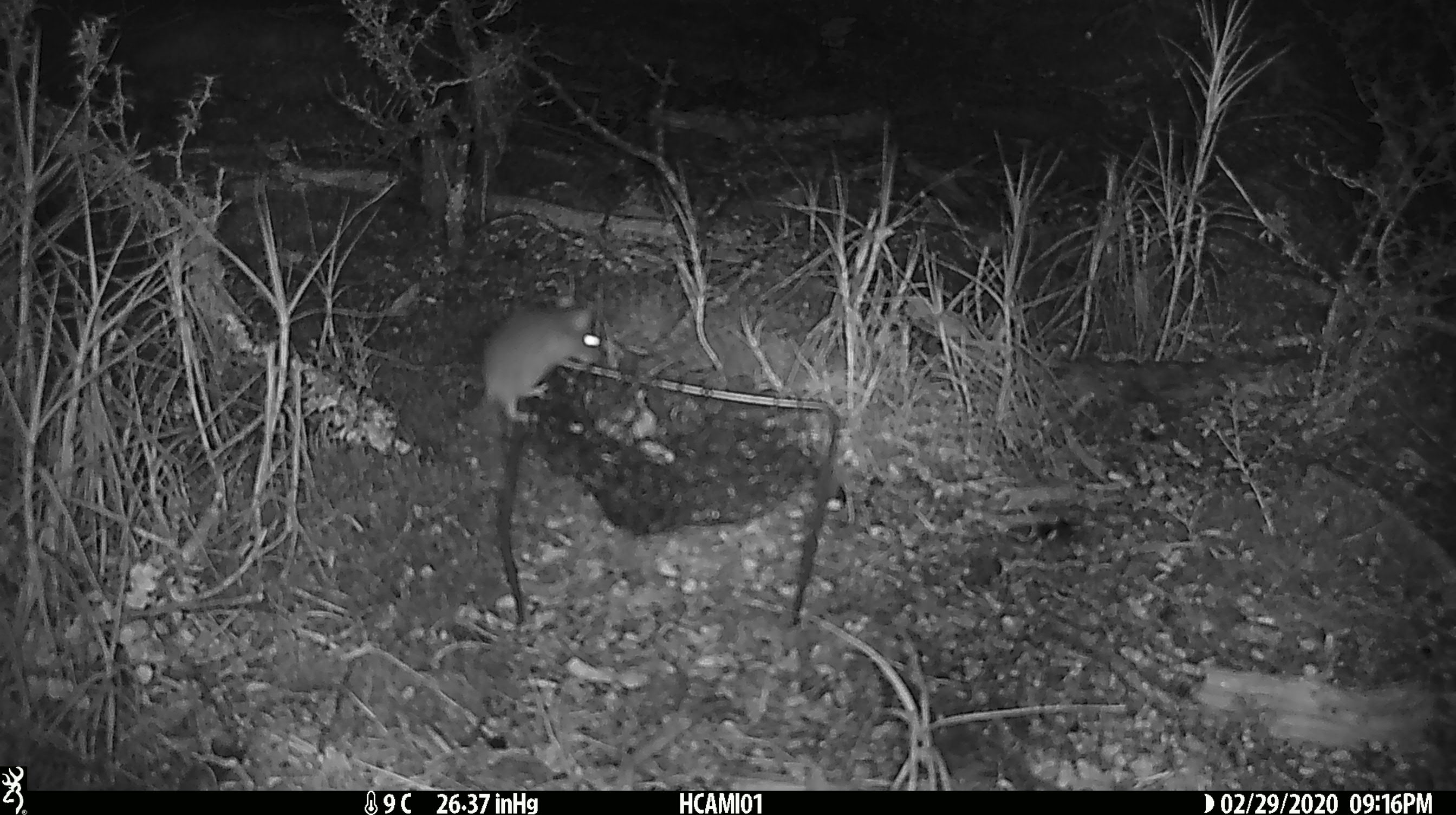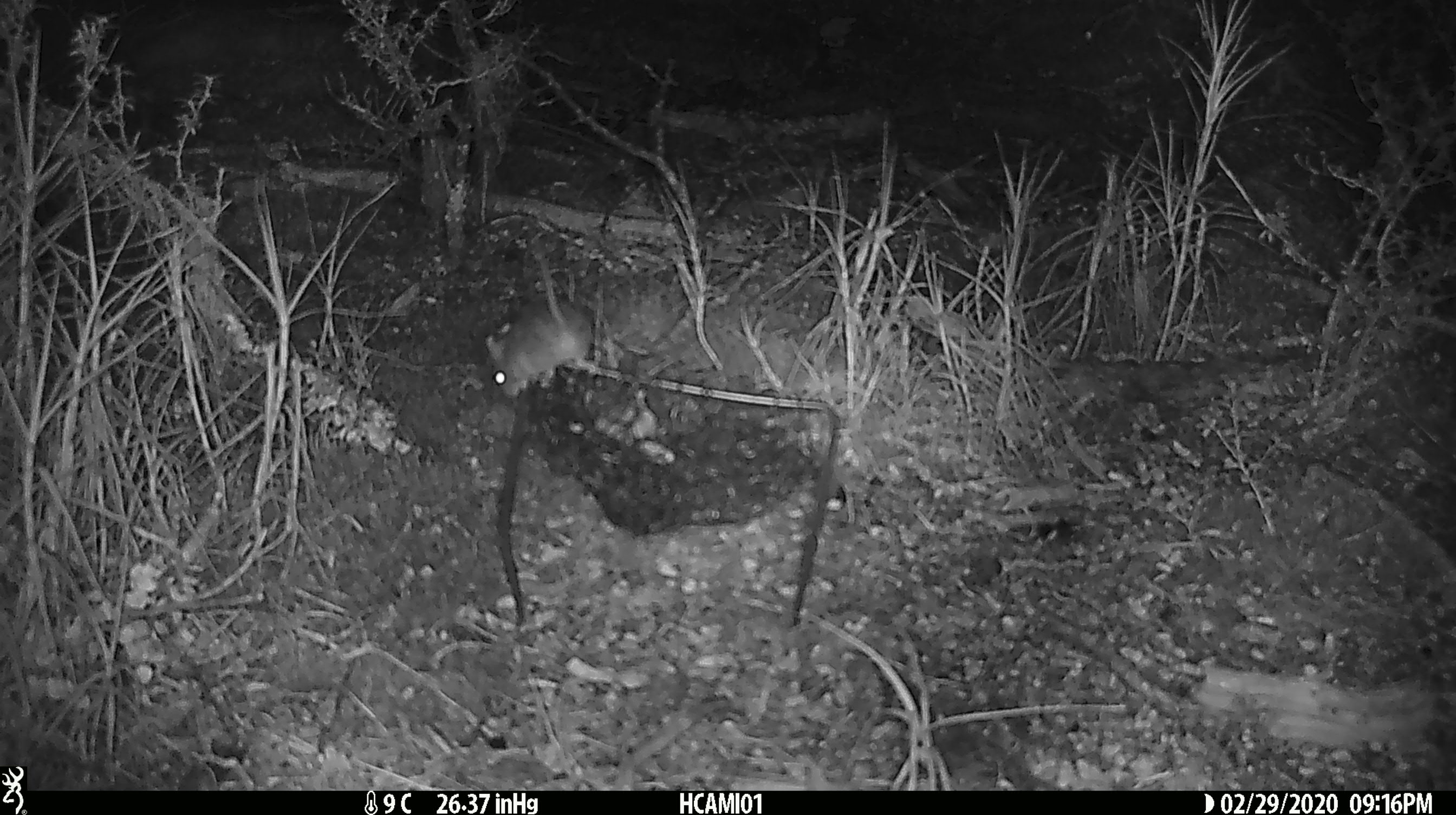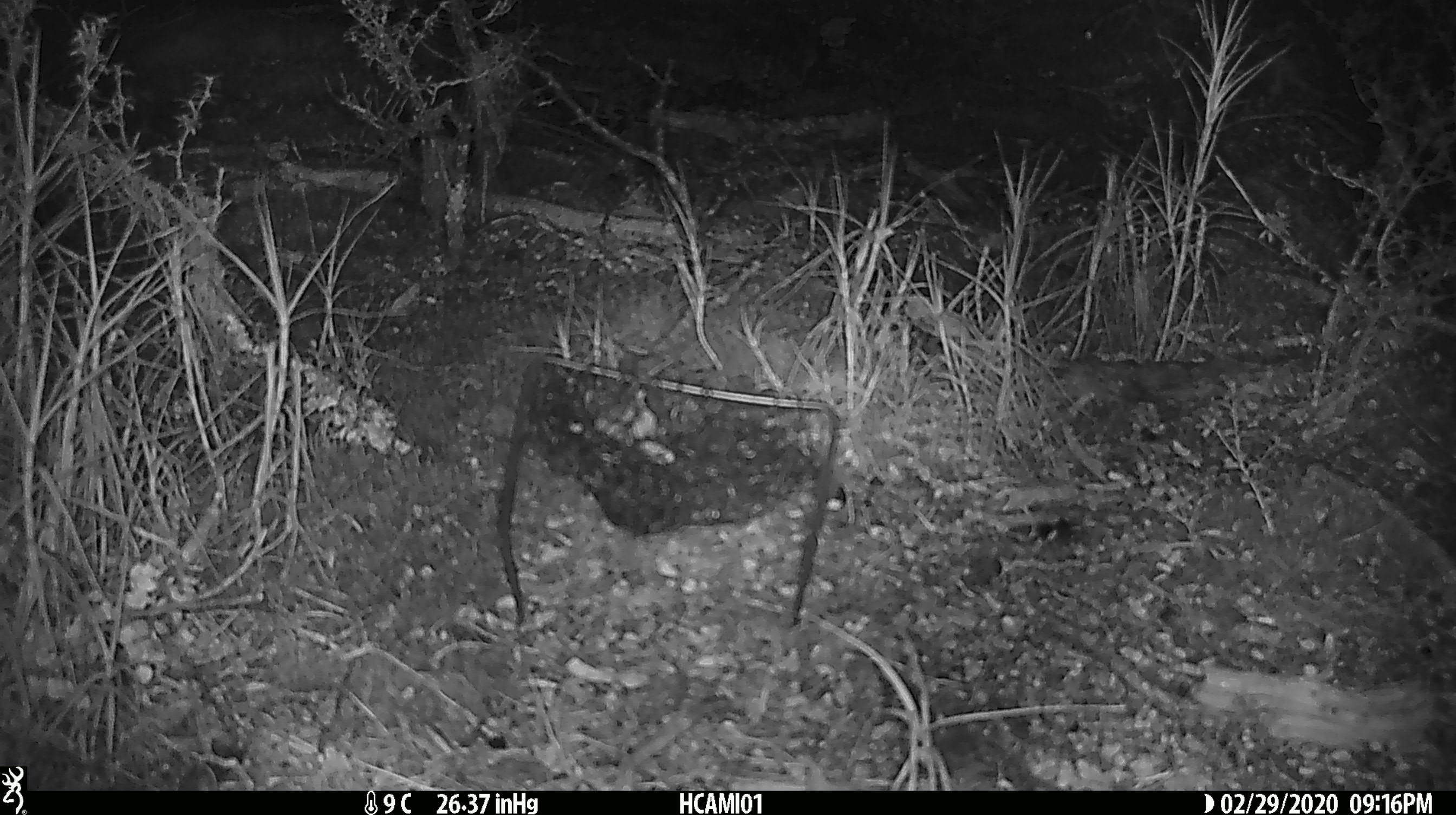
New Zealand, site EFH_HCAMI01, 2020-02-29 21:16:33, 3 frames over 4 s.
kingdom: Animalia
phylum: Chordata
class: Mammalia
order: Rodentia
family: Muridae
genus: Mus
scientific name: Mus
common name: mouse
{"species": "mouse (Mus)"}